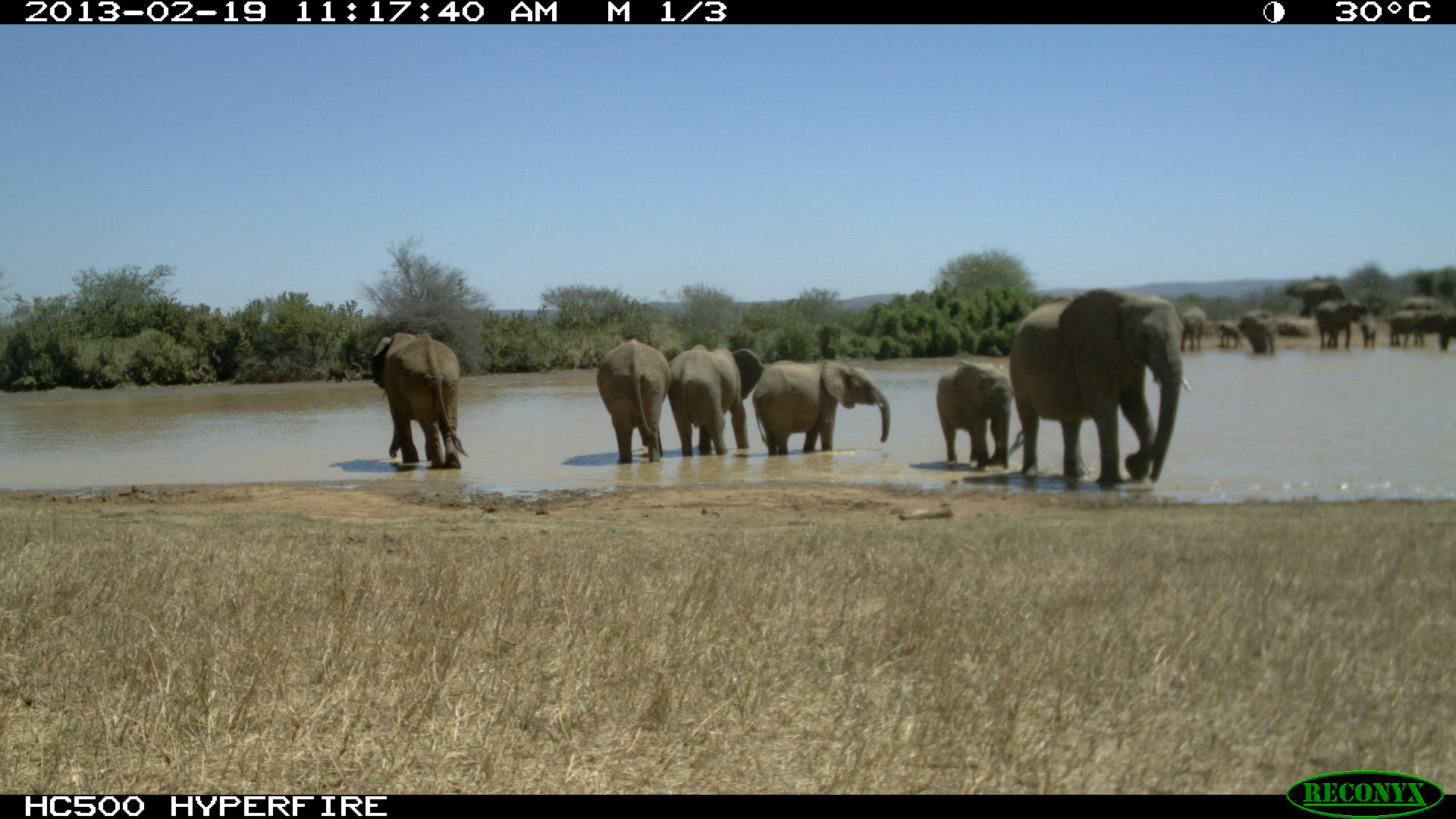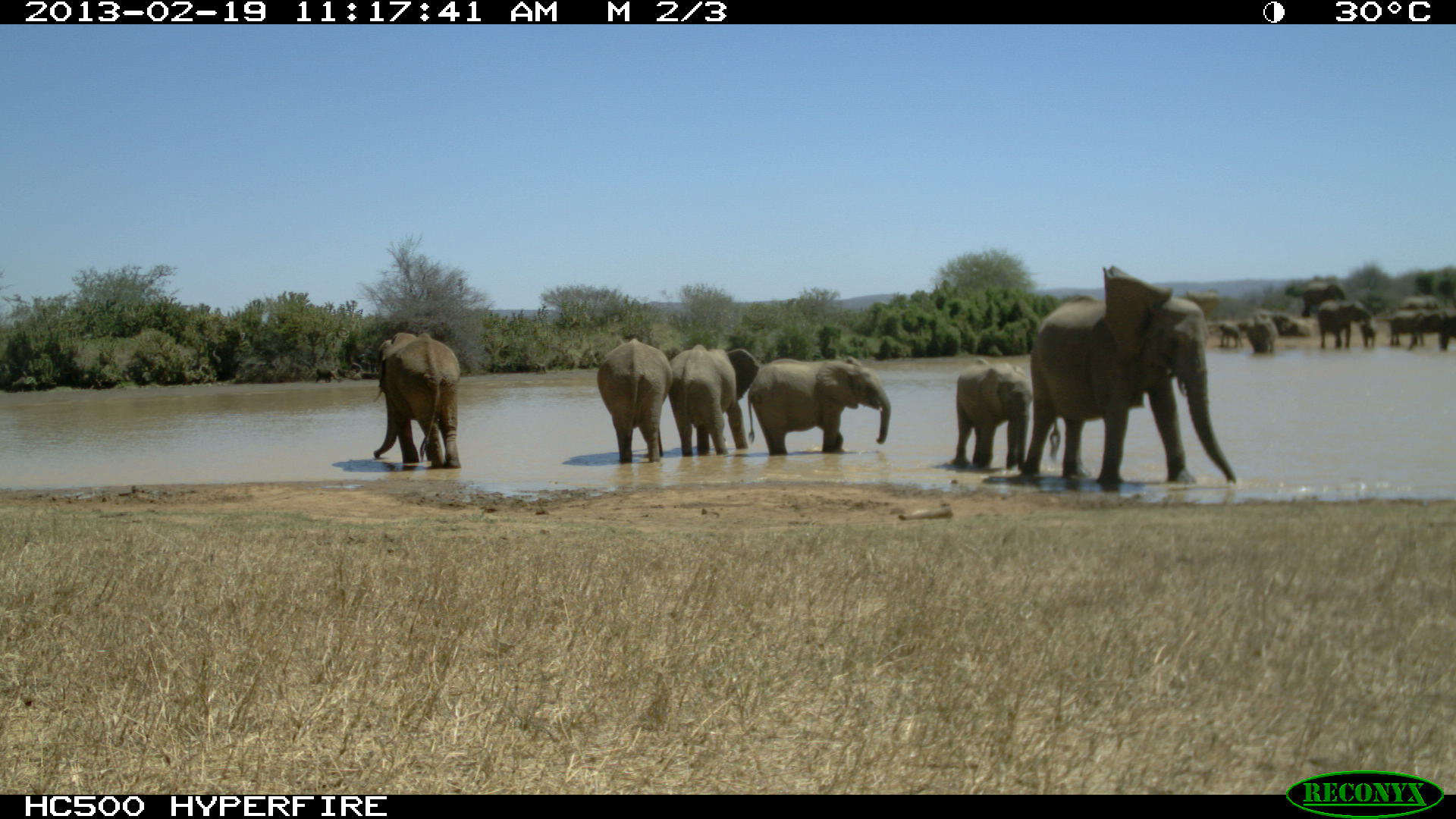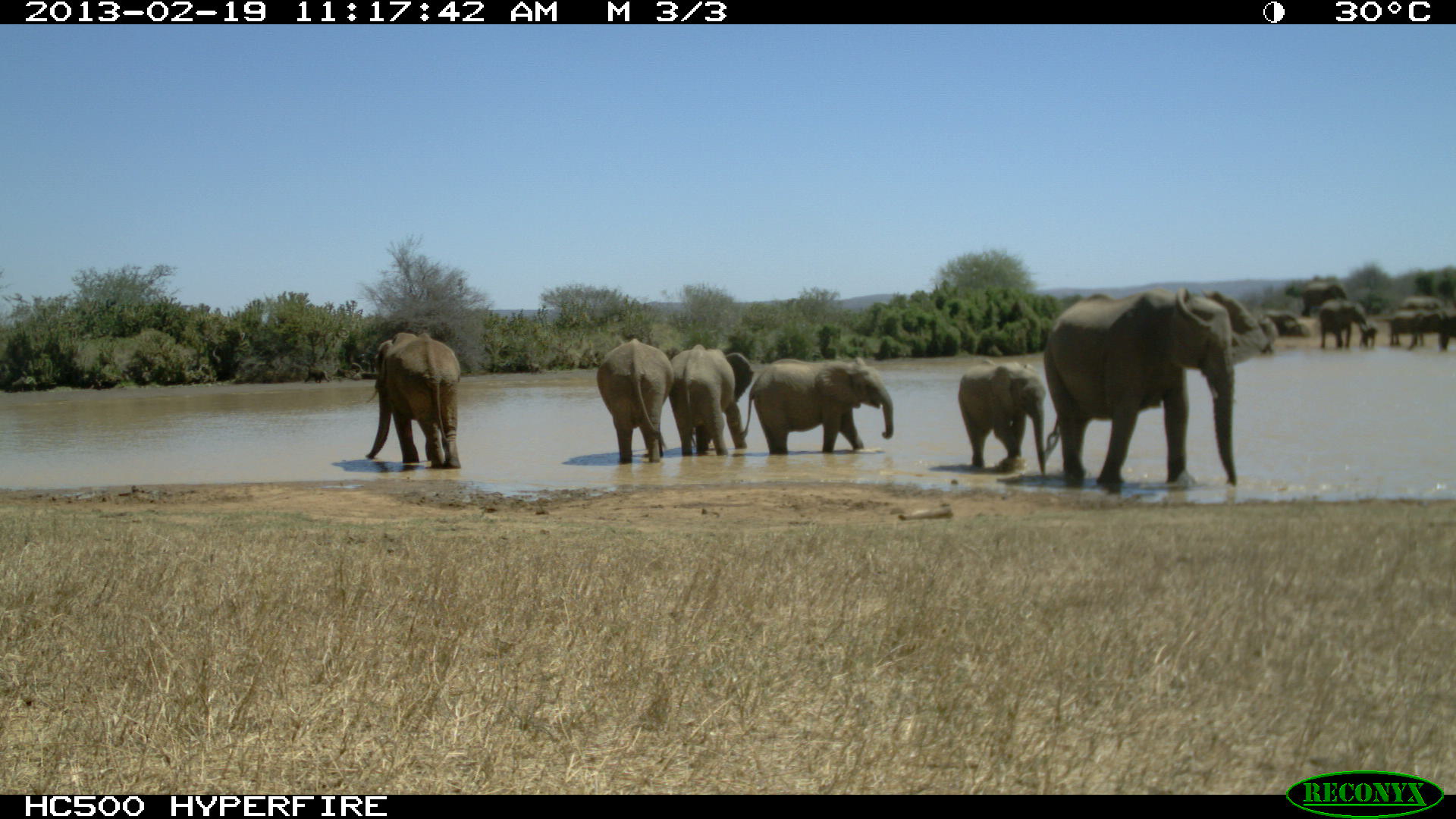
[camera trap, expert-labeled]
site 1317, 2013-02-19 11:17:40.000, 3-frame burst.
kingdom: Animalia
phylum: Chordata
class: Mammalia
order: Proboscidea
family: Elephantidae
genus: Loxodonta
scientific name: Loxodonta africana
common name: african bush elephant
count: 16